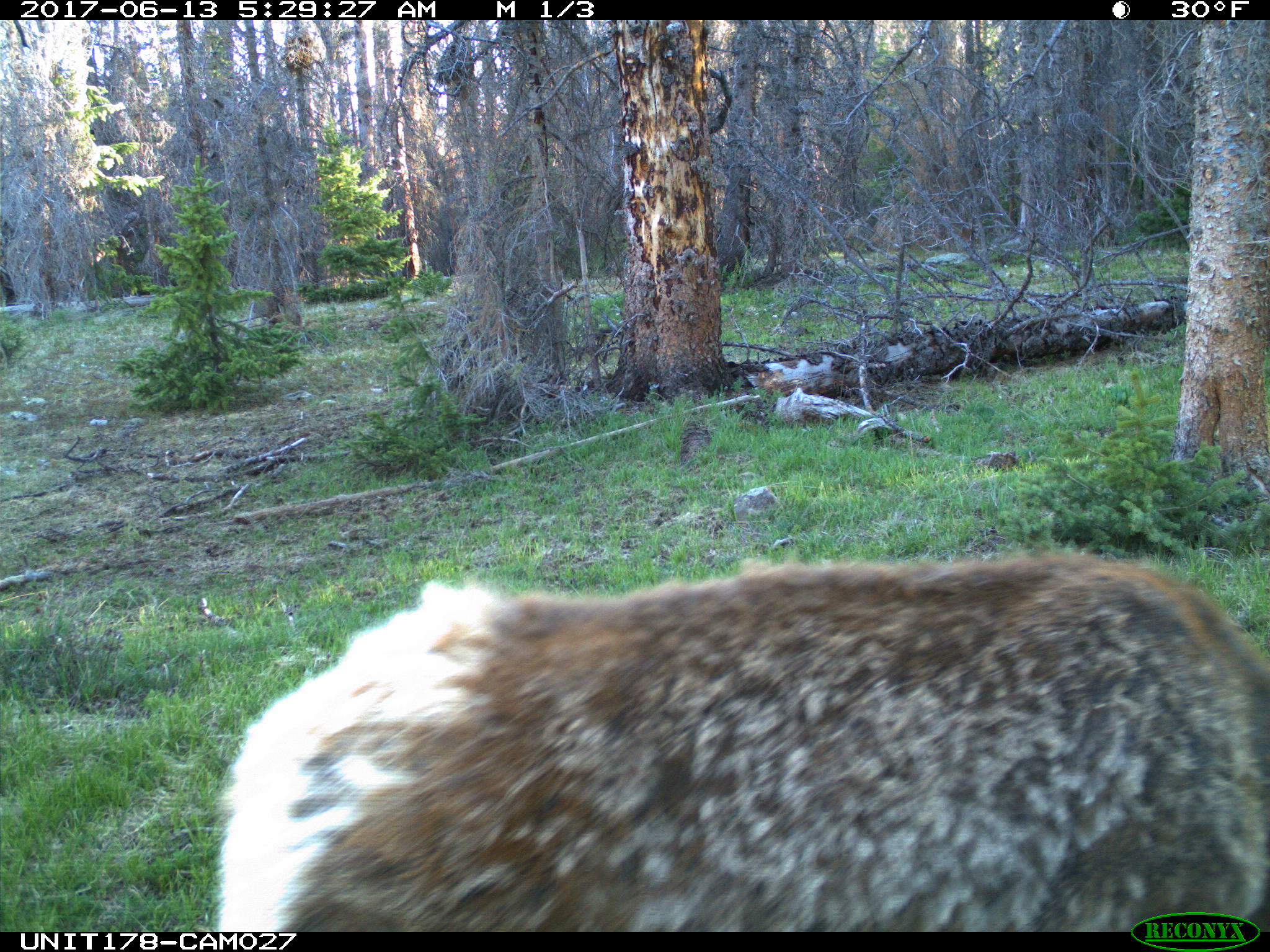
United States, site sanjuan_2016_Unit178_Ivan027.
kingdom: Animalia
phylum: Chordata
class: Mammalia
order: Artiodactyla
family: Cervidae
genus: Cervus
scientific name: Cervus elaphus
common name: red deer